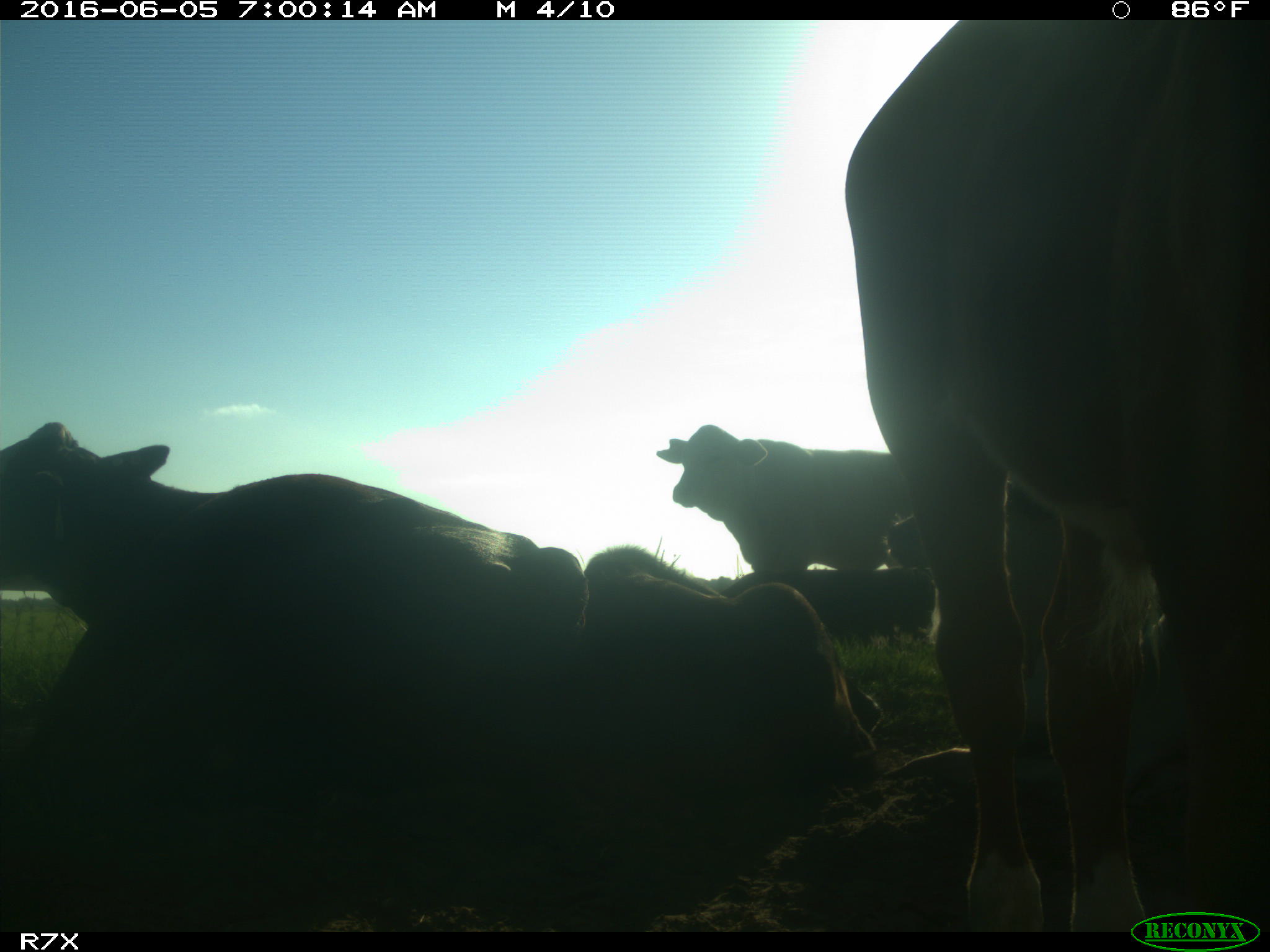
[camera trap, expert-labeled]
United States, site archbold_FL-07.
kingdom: Animalia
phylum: Chordata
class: Mammalia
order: Artiodactyla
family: Bovidae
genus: Bos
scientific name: Bos taurus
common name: domestic cow